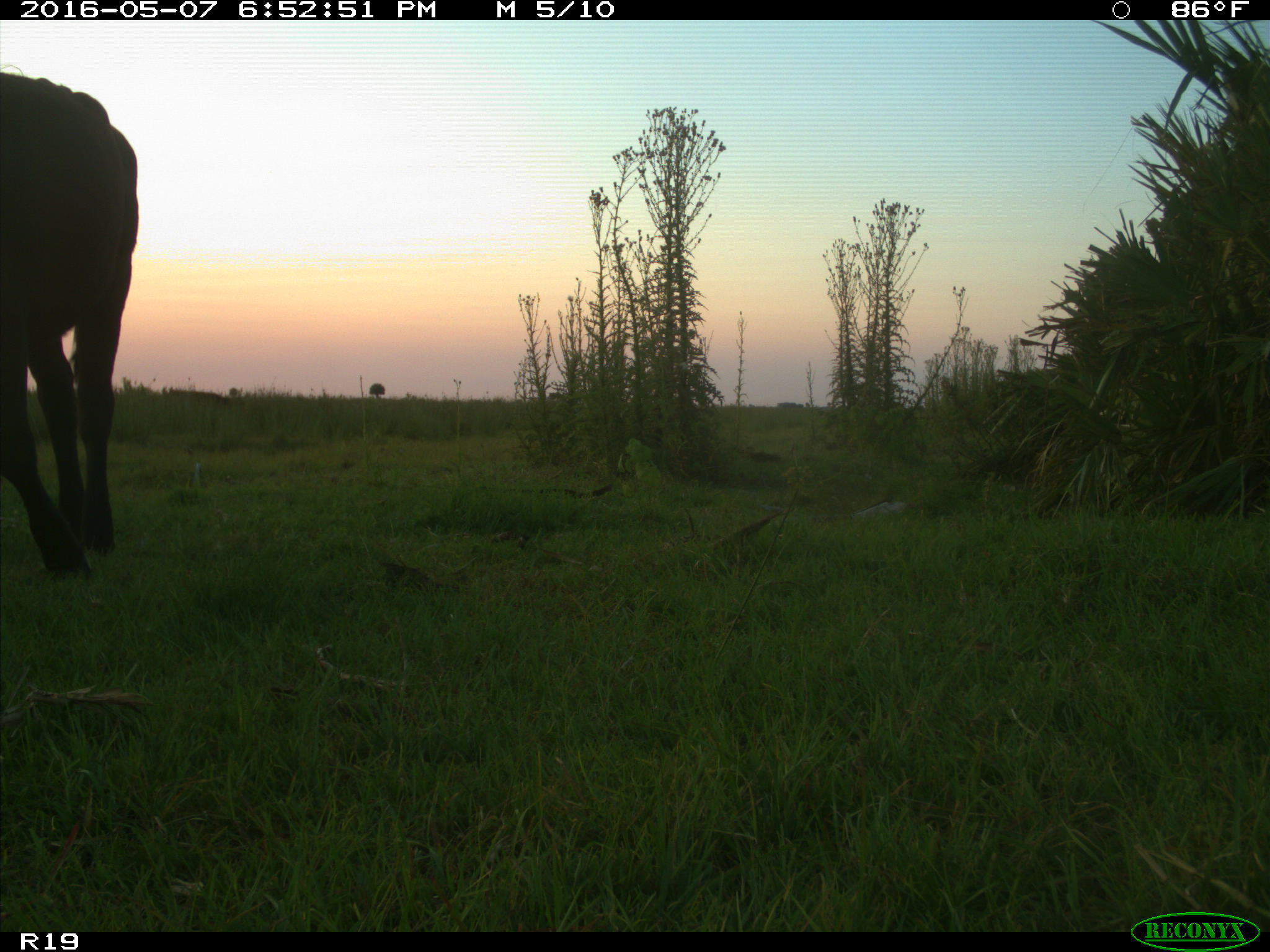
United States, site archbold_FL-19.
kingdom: Animalia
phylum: Chordata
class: Mammalia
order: Artiodactyla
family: Bovidae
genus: Bos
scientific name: Bos taurus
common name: domestic cow